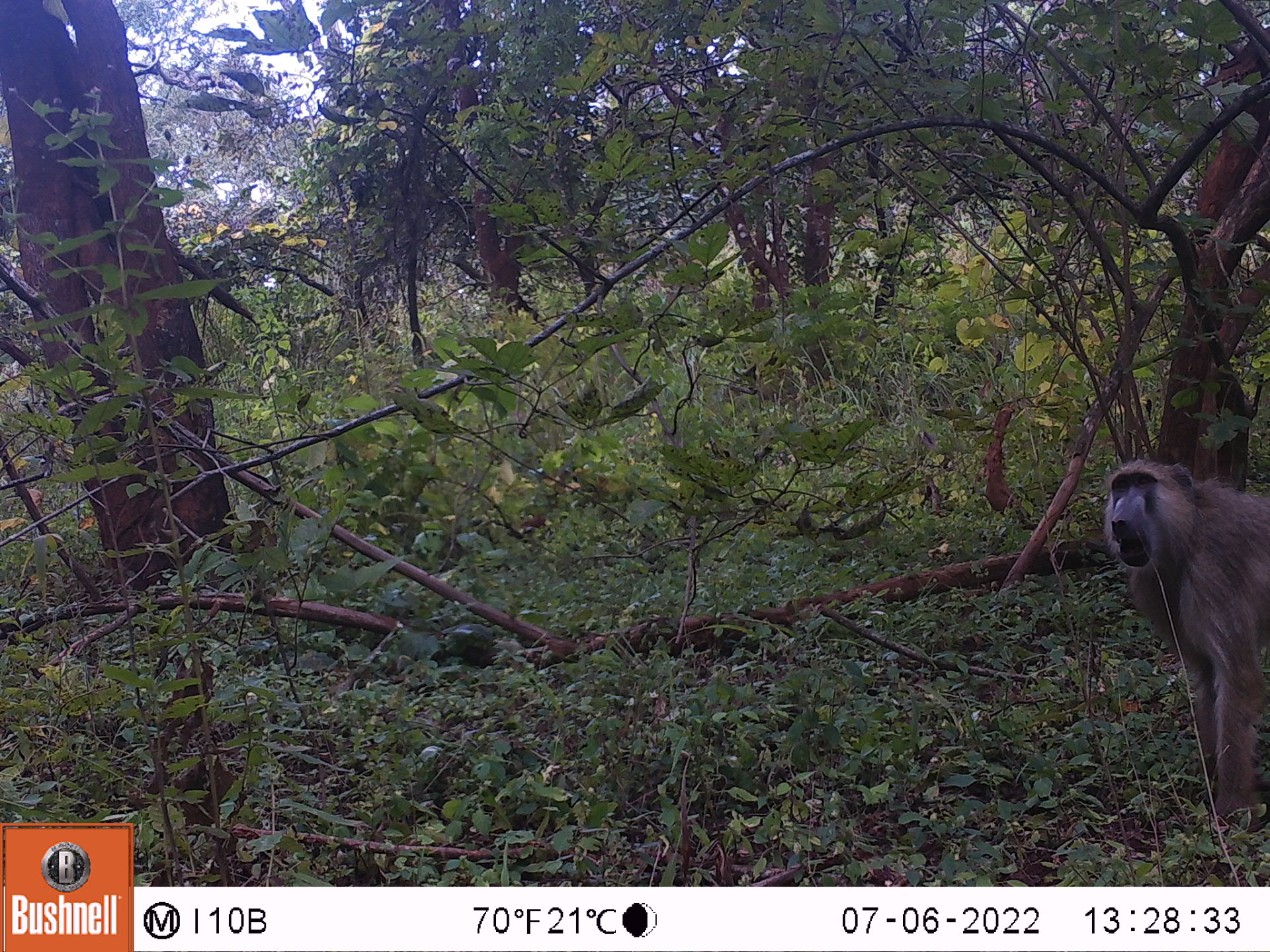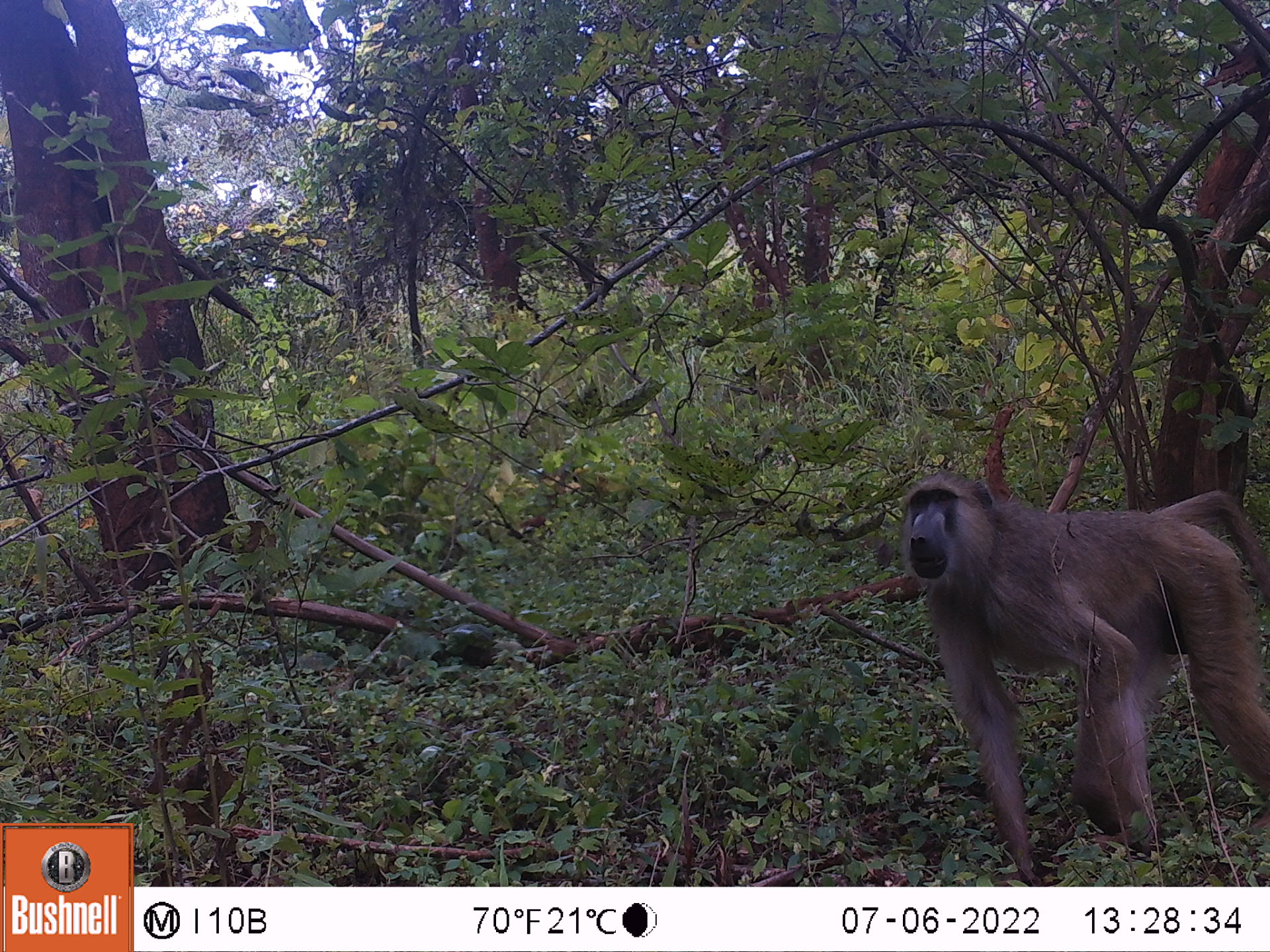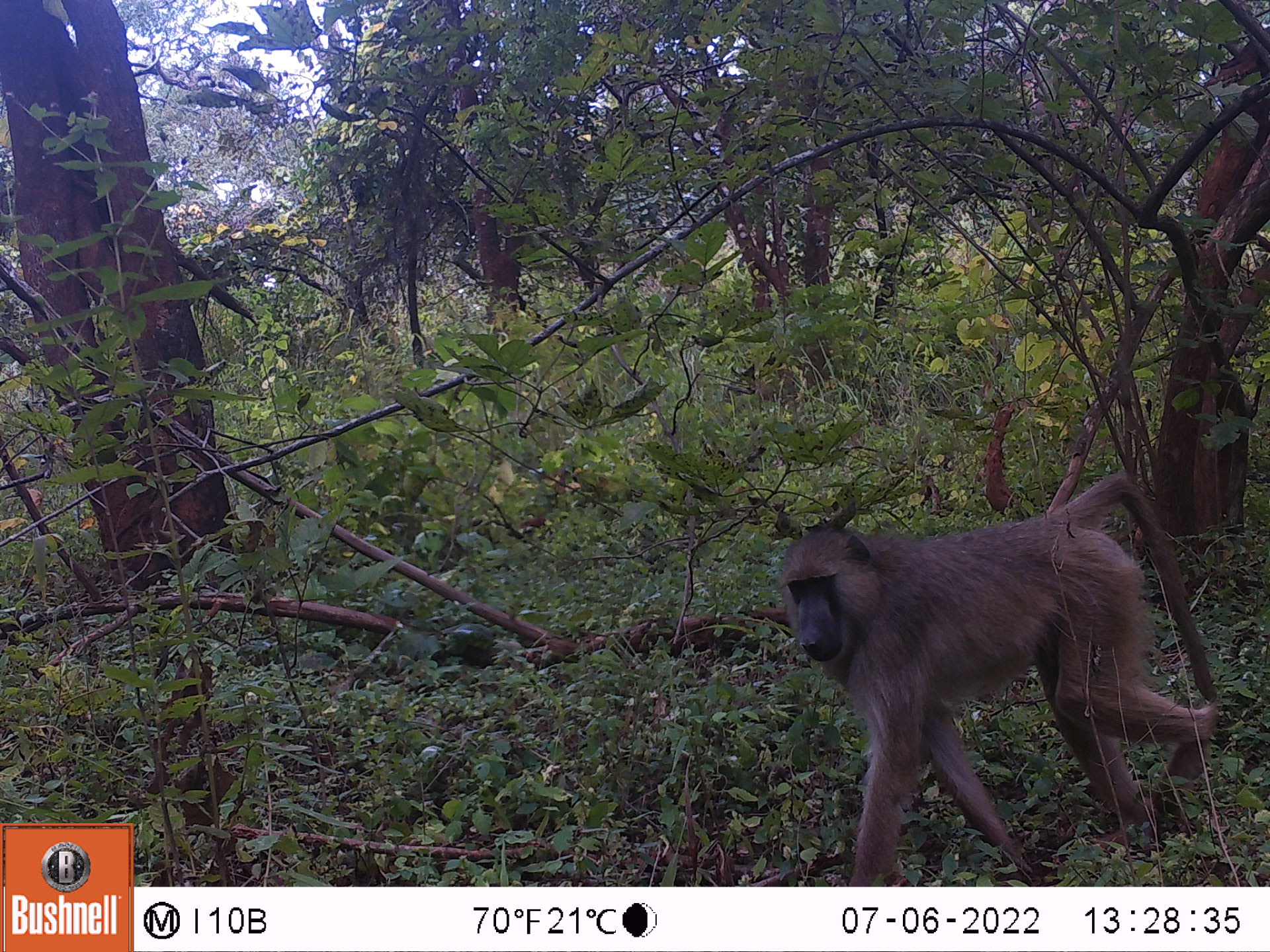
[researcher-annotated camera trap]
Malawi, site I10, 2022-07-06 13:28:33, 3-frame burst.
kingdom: Animalia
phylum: Chordata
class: Mammalia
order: Primates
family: Cercopithecidae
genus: Papio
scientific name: Papio cynocephalus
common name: yellow baboon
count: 1